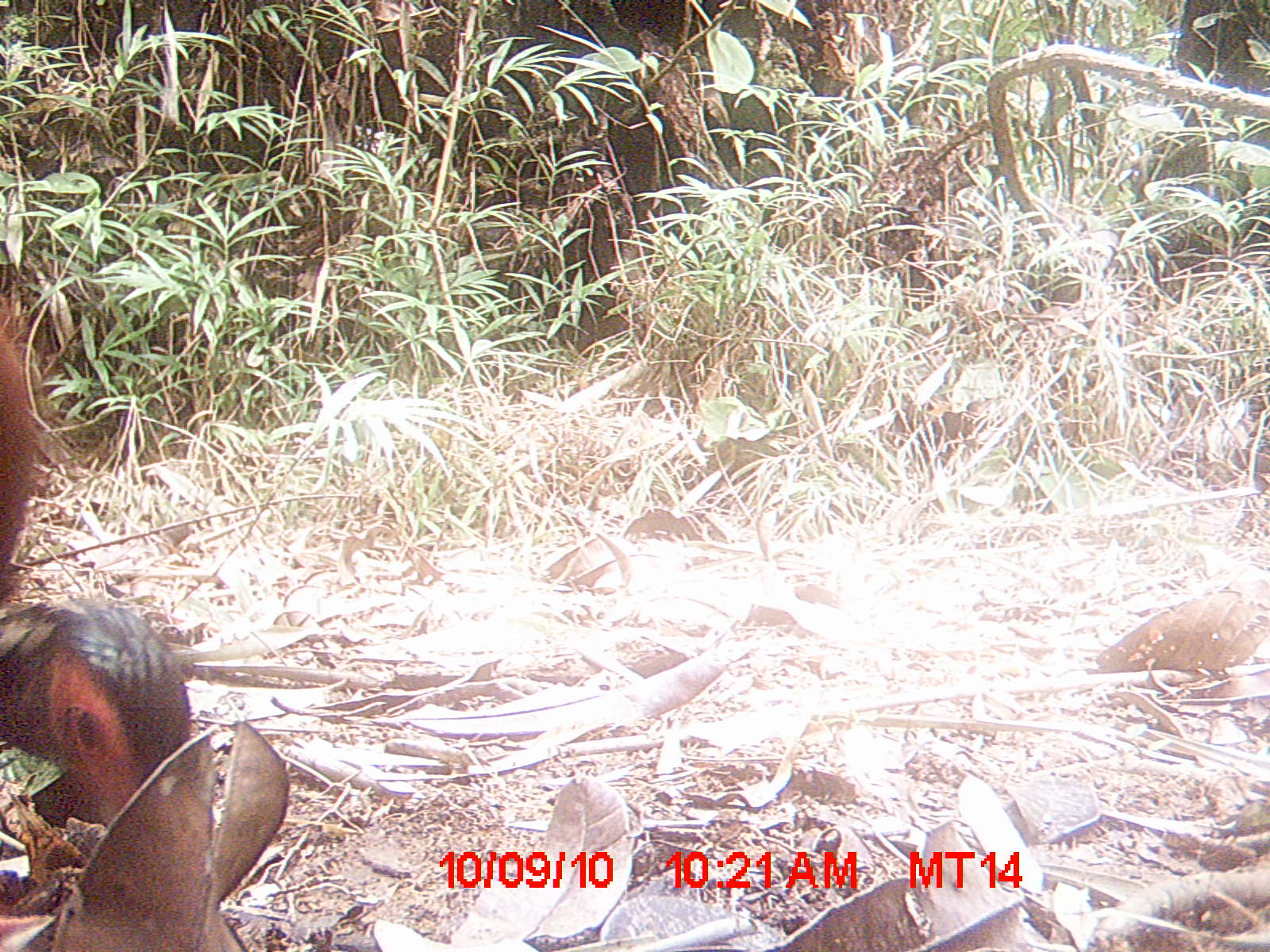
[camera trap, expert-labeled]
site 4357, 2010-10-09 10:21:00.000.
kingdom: Animalia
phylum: Chordata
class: Aves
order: Pelecaniformes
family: Threskiornithidae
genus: Lophotibis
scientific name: Lophotibis cristata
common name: madagascar ibis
Lophotibis cristata (madagascar ibis), count 1.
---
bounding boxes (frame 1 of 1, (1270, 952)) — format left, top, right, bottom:
lophotibis cristata: 1, 295, 217, 937